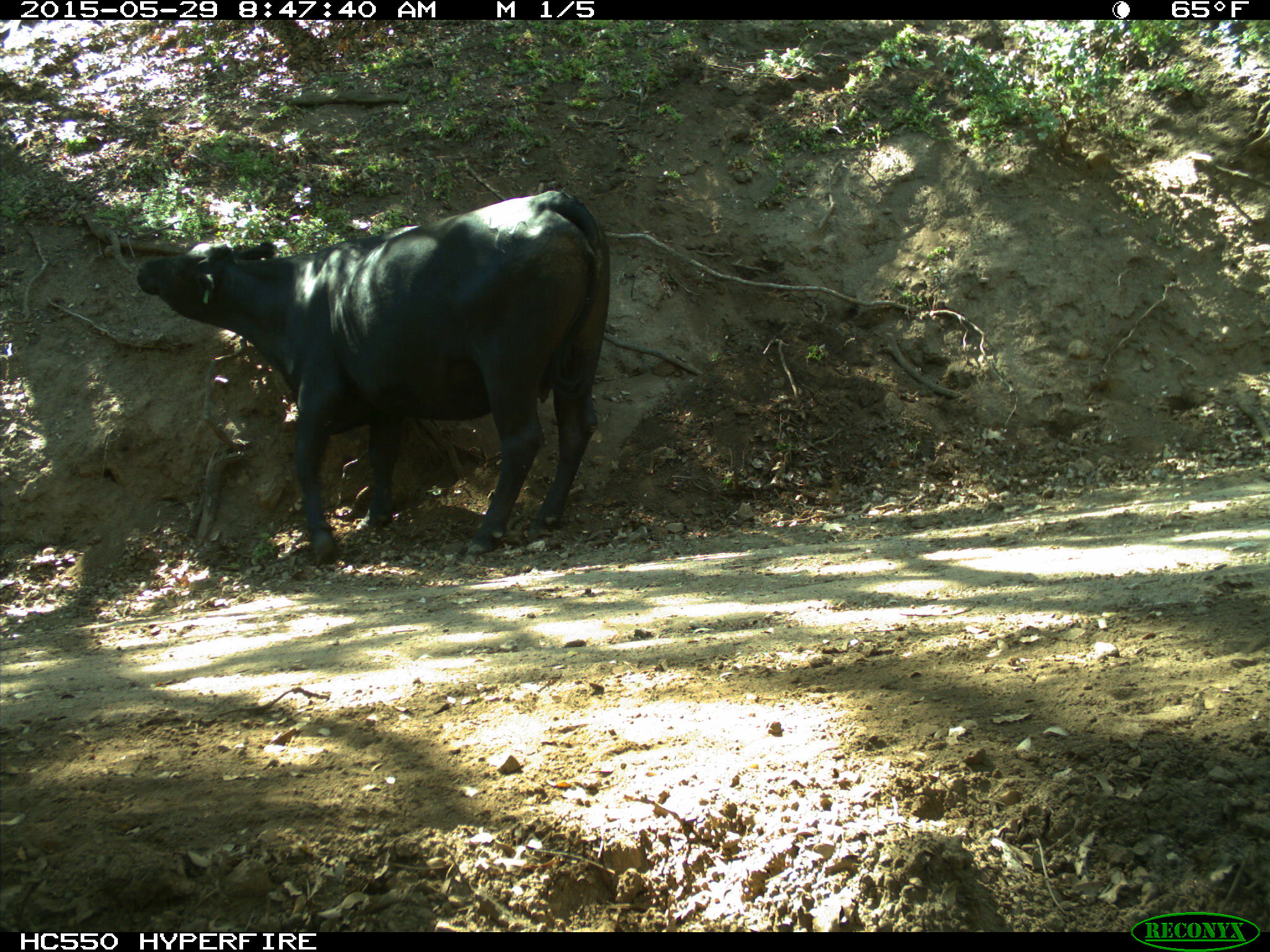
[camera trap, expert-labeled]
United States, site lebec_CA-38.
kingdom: Animalia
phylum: Chordata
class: Mammalia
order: Artiodactyla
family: Bovidae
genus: Bos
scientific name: Bos taurus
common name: domestic cow